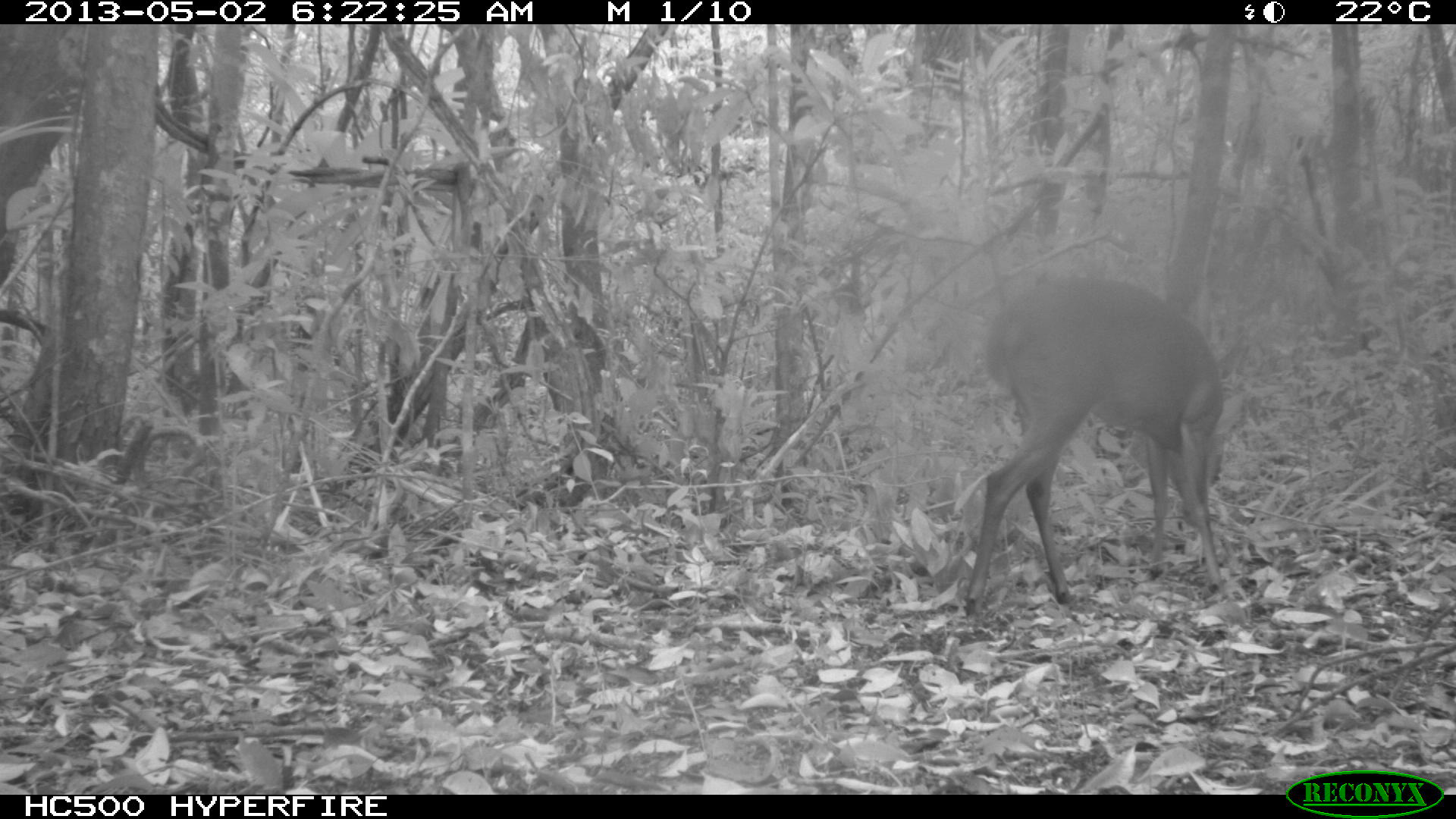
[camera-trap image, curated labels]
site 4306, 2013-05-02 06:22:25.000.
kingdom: Animalia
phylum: Chordata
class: Mammalia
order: Artiodactyla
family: Cervidae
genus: Mazama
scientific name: Mazama temama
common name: central american red brocket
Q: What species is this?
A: Mazama temama (central american red brocket).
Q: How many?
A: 1.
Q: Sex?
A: Male.